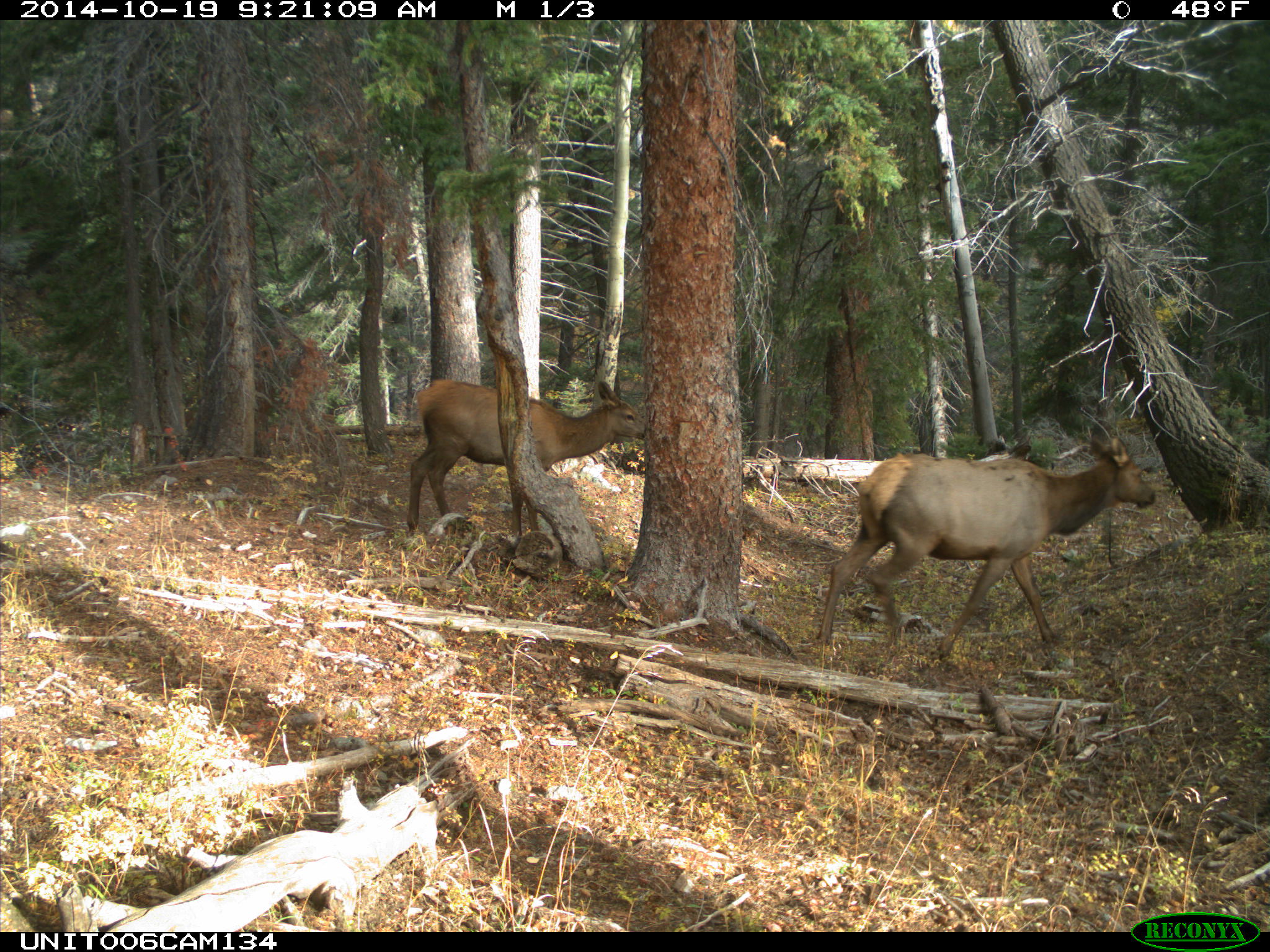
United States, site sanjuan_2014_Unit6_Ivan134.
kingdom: Animalia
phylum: Chordata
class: Mammalia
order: Artiodactyla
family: Cervidae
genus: Cervus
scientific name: Cervus elaphus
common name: red deer